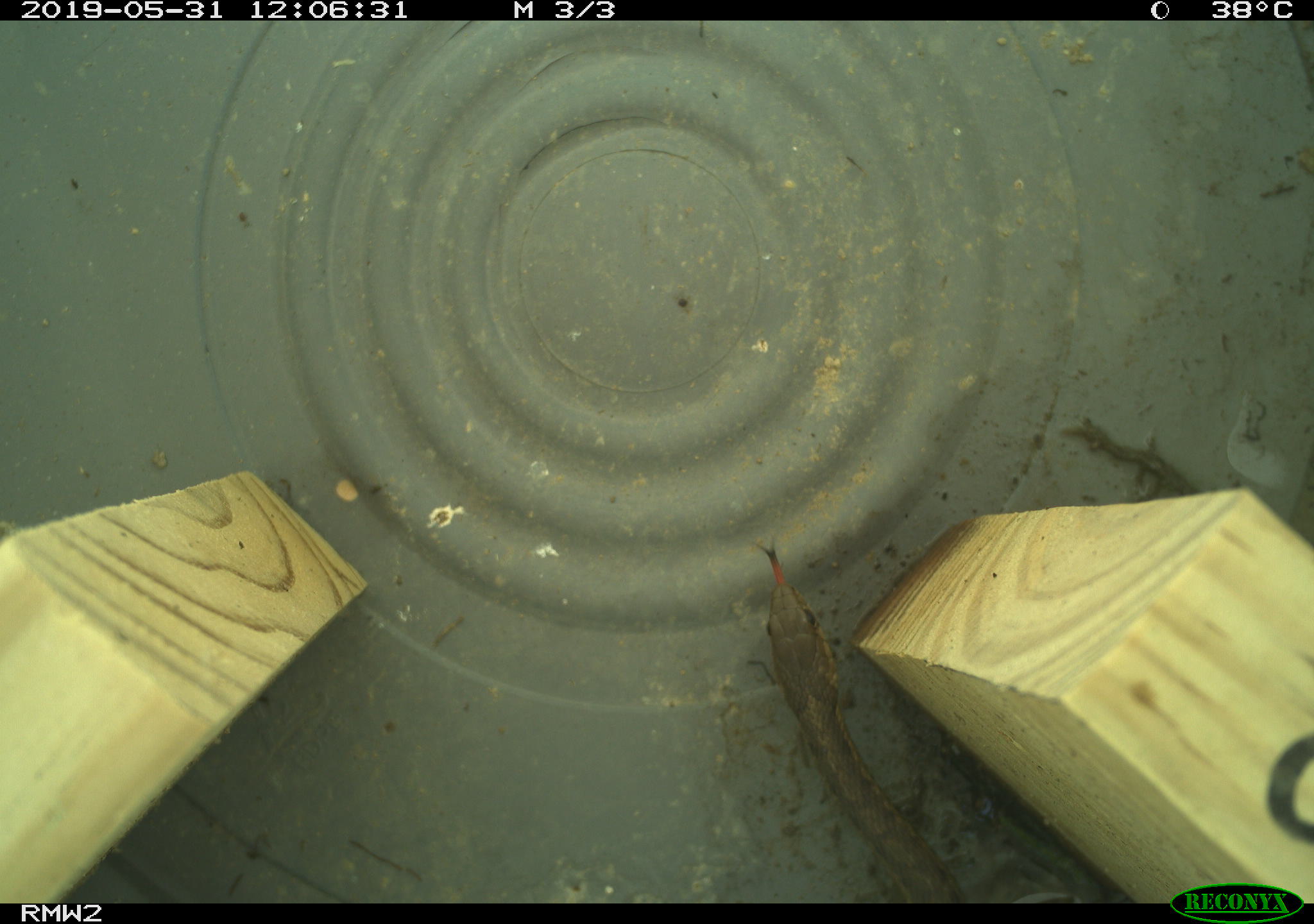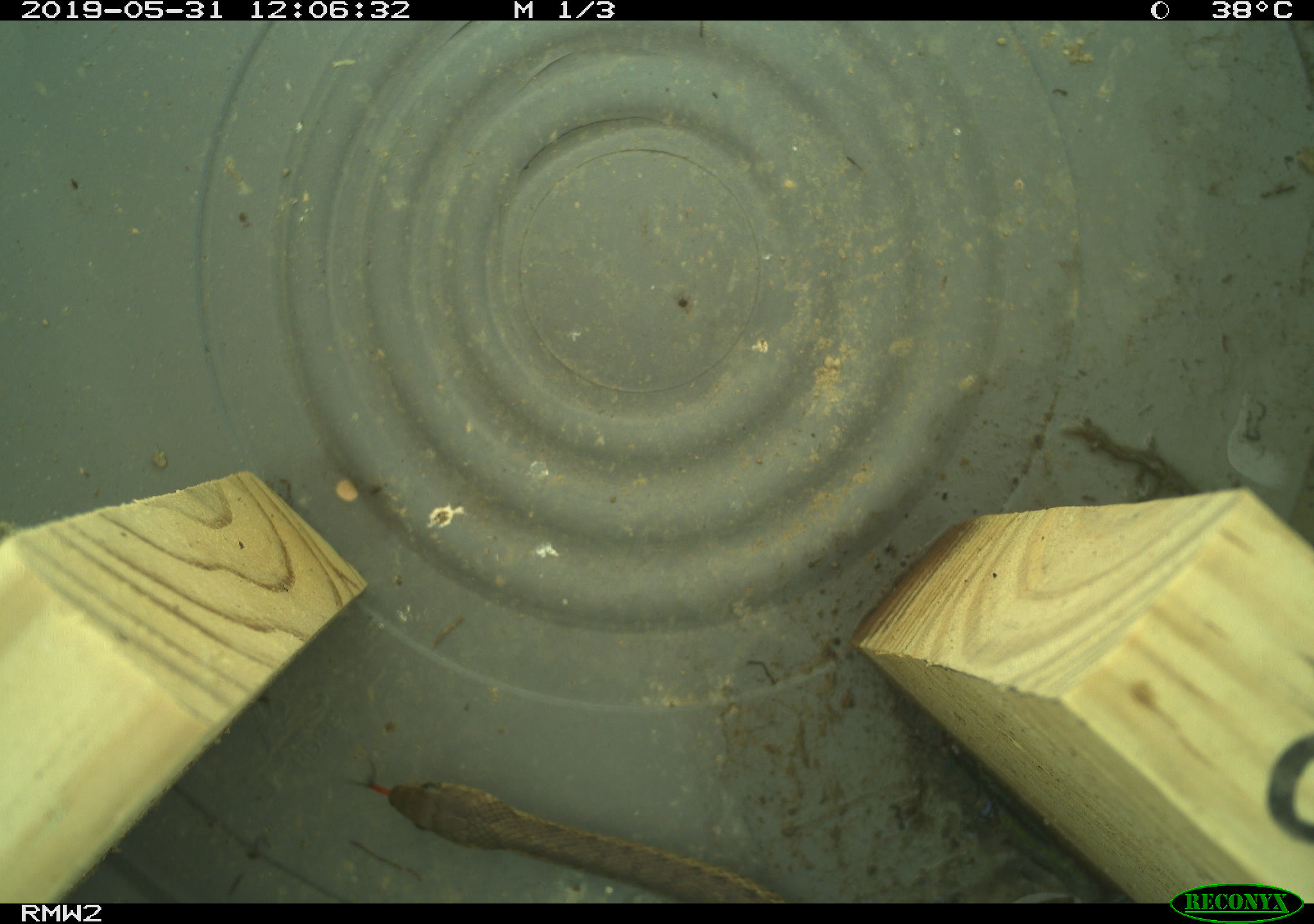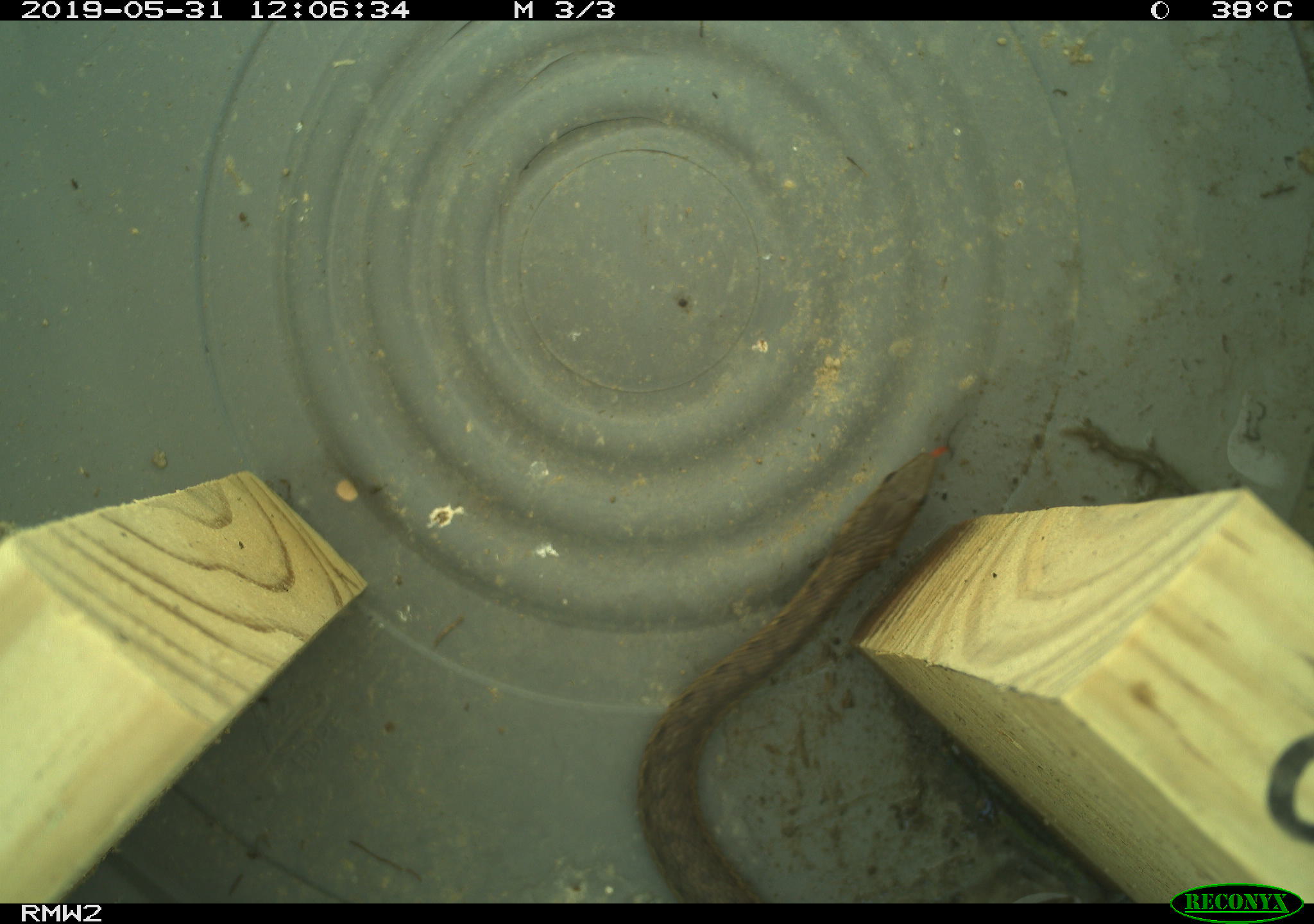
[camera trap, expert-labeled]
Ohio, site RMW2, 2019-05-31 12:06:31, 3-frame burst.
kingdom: Animalia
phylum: Chordata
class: Reptilia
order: Squamata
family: Colubridae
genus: Thamnophis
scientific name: Thamnophis sirtalis sirtalis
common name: eastern gartersnake